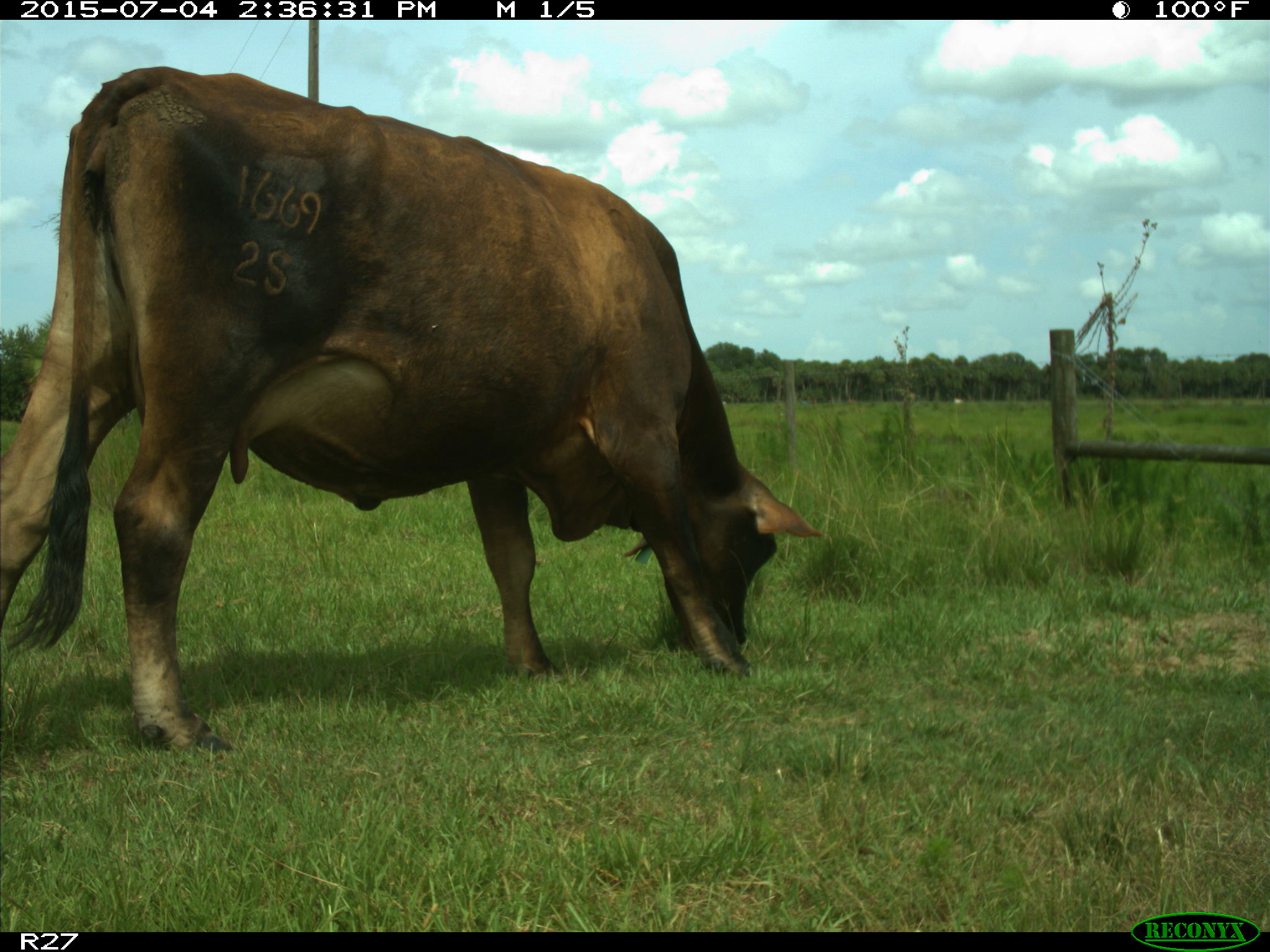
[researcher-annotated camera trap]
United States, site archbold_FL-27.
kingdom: Animalia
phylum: Chordata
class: Mammalia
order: Artiodactyla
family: Bovidae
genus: Bos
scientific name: Bos taurus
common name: domestic cow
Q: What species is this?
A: Bos taurus (domestic cow).